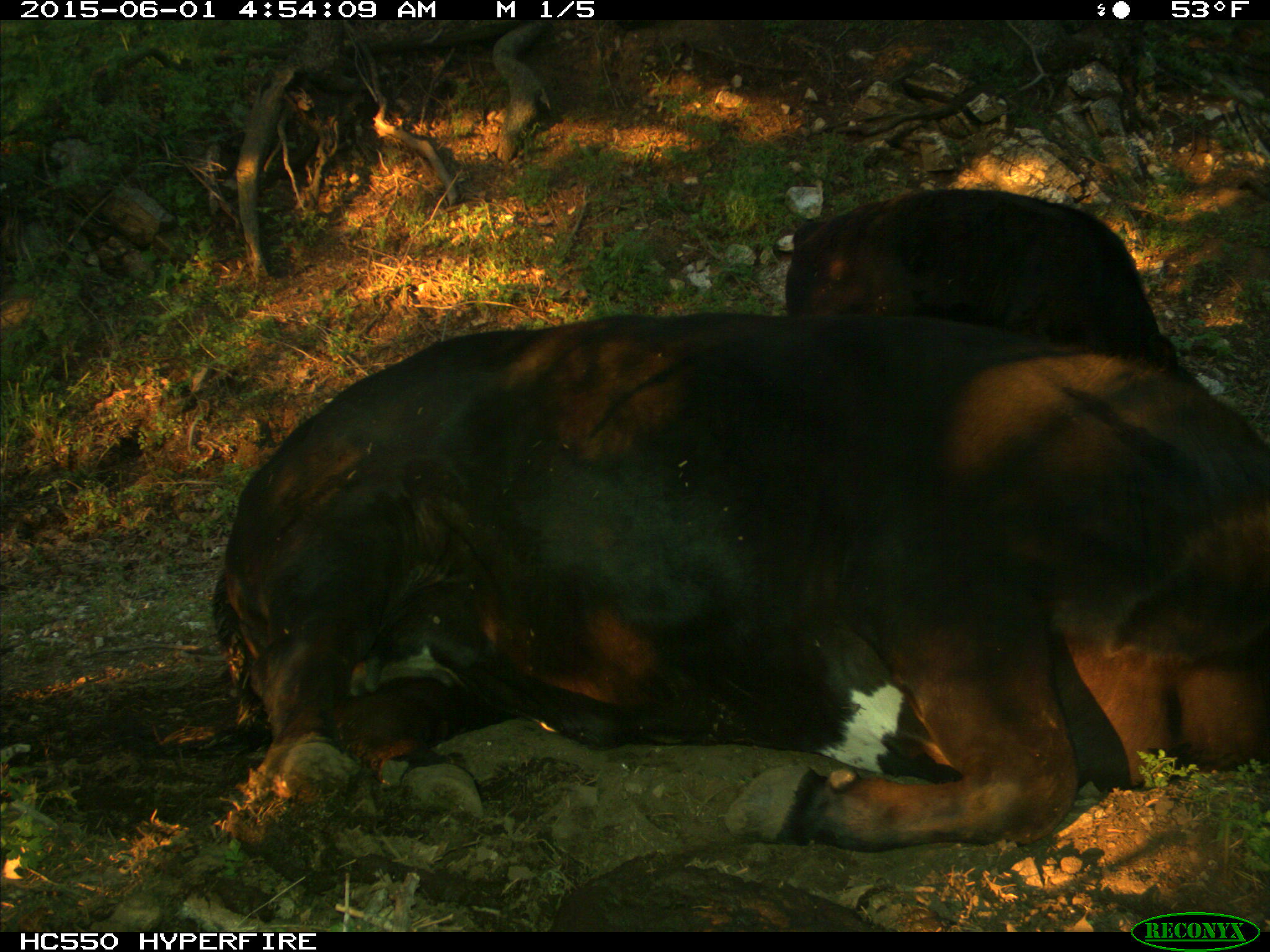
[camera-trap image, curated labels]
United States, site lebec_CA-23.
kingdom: Animalia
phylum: Chordata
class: Mammalia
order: Artiodactyla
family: Bovidae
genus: Bos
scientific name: Bos taurus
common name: domestic cow